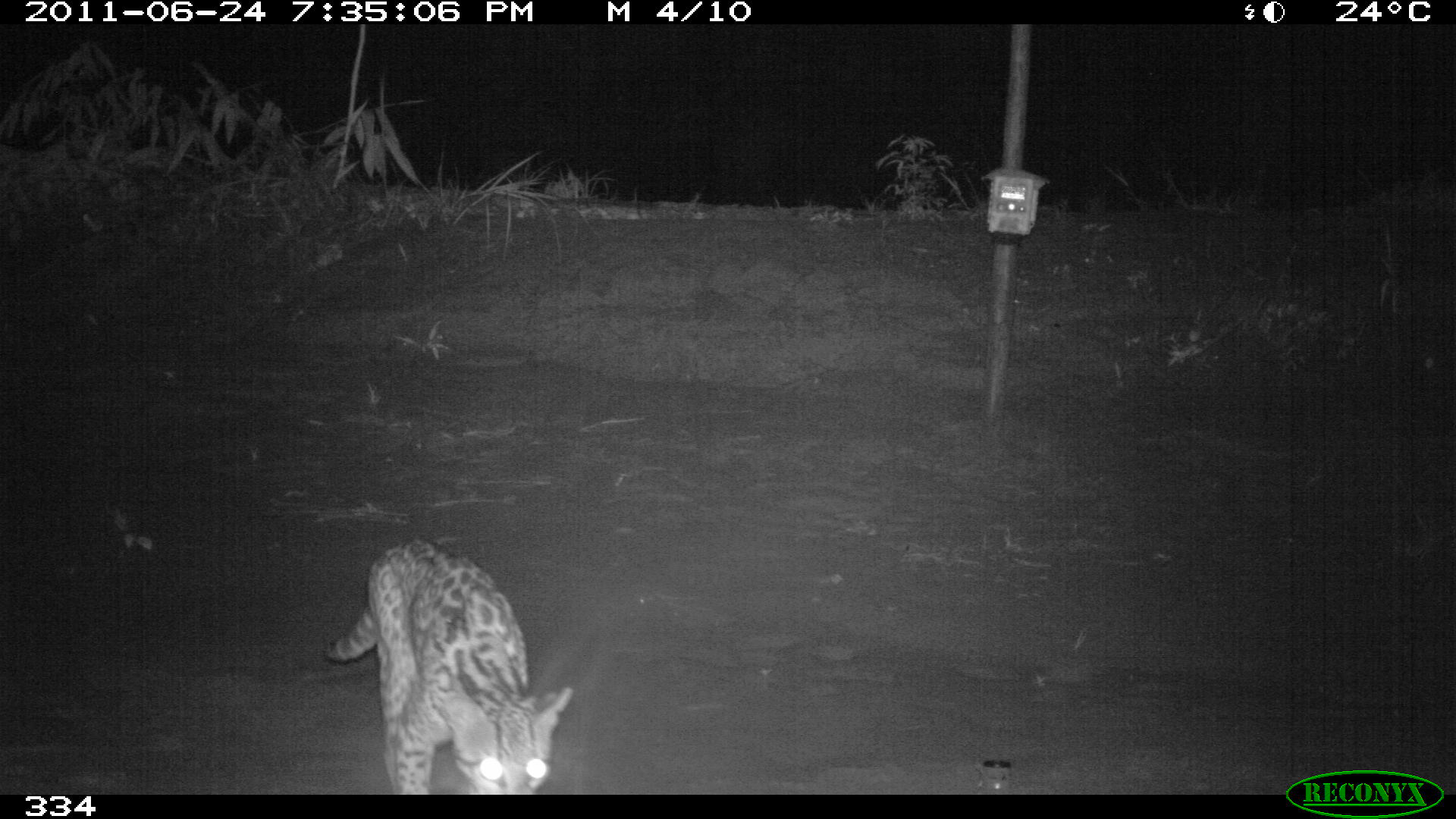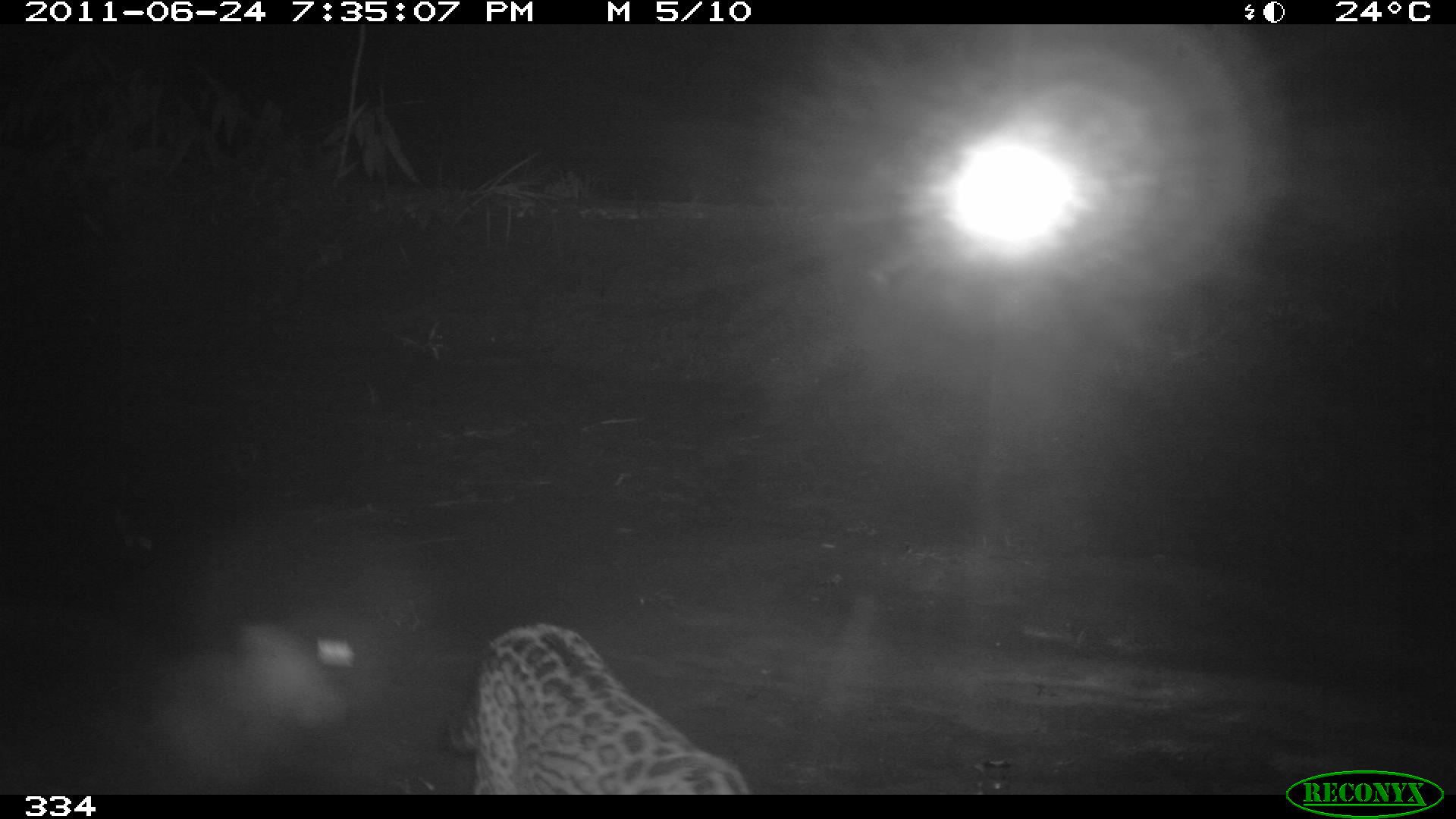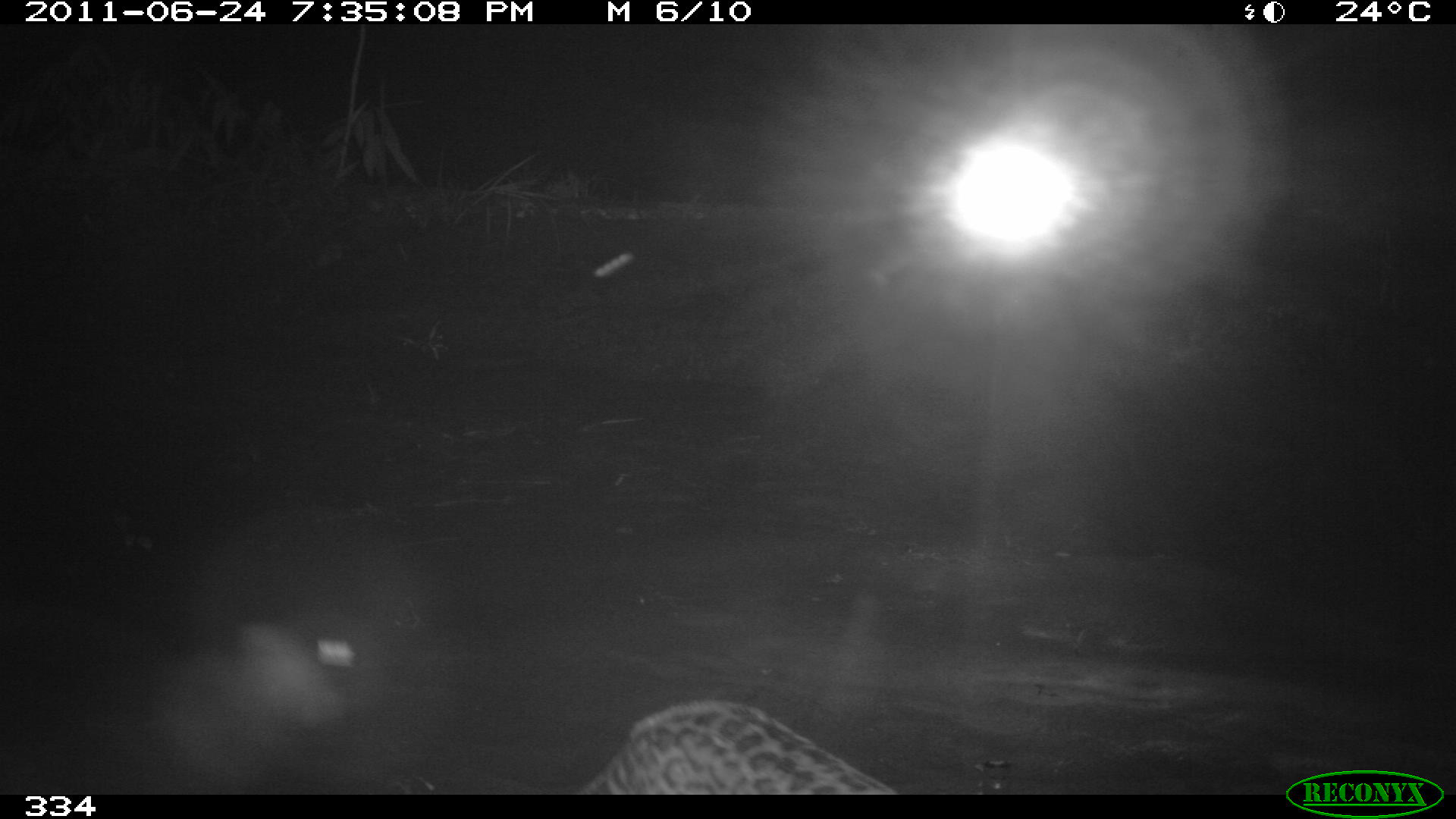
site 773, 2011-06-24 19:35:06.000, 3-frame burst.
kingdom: Animalia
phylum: Chordata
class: Mammalia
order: Carnivora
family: Felidae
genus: Leopardus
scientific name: Leopardus pardalis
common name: ocelot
Leopardus pardalis (ocelot).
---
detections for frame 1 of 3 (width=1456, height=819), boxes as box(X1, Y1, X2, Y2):
leopardus pardalis: box(323, 536, 570, 791)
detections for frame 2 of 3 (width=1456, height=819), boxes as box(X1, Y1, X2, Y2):
leopardus pardalis: box(452, 619, 753, 795)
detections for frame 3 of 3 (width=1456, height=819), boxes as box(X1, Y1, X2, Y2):
leopardus pardalis: box(565, 697, 898, 794)